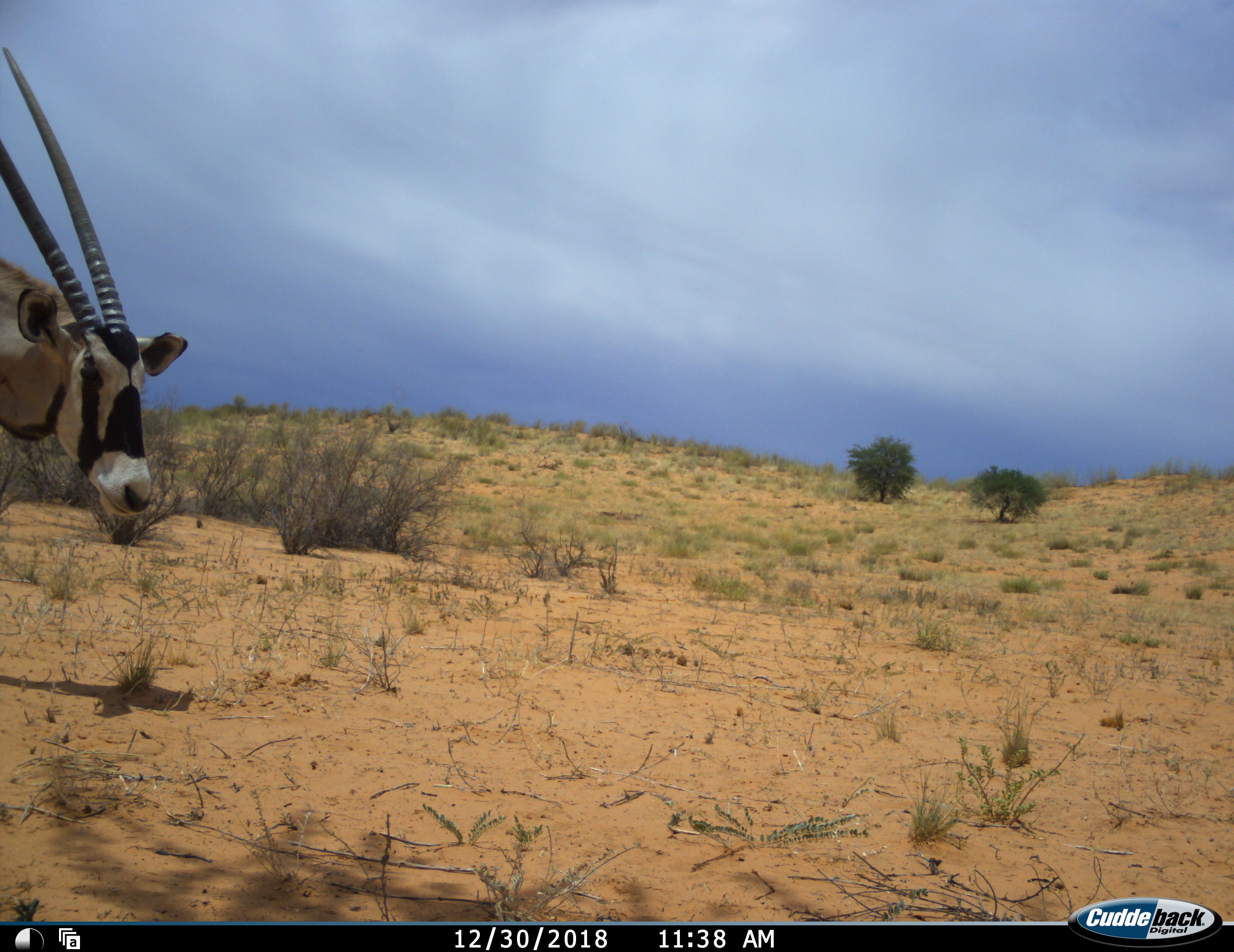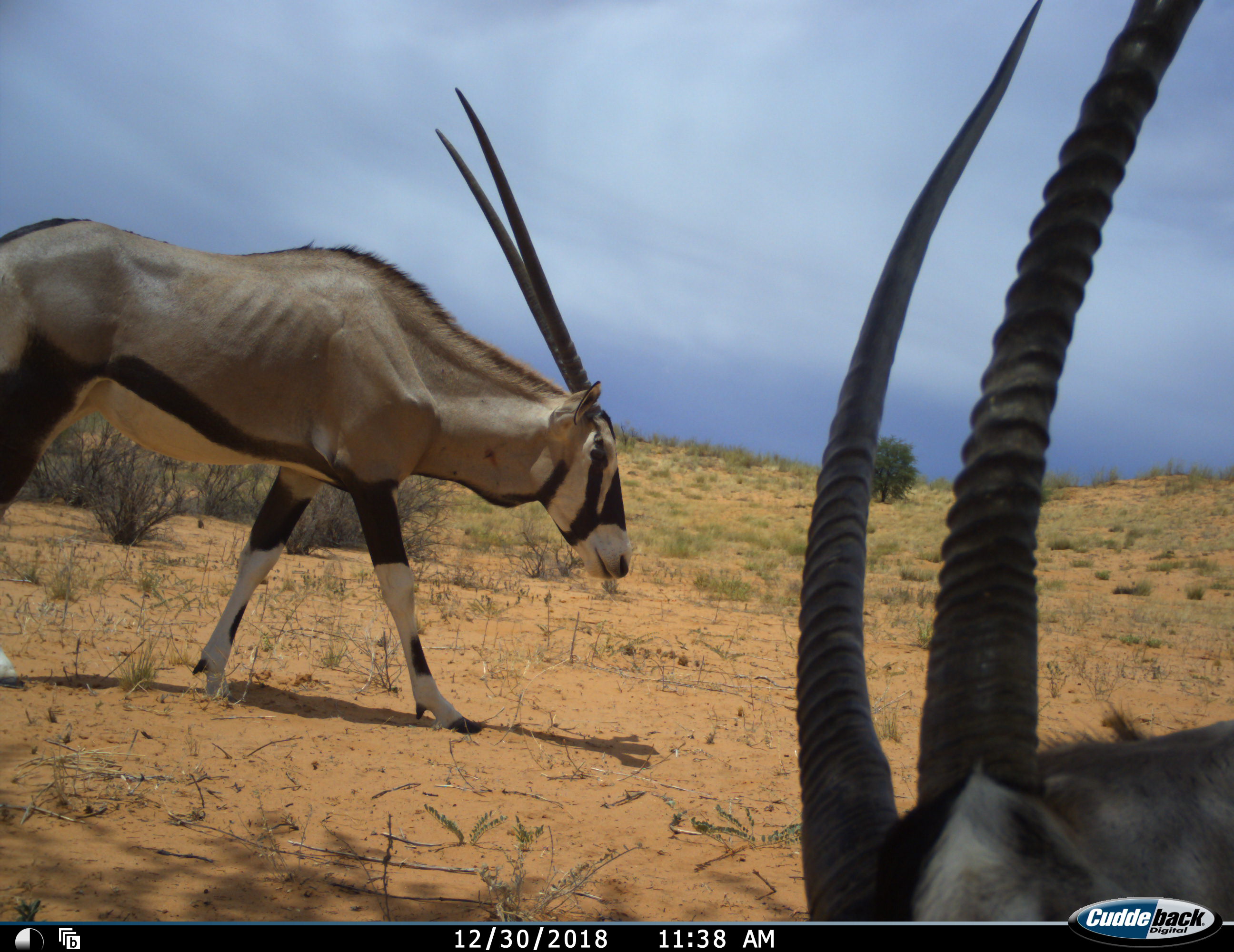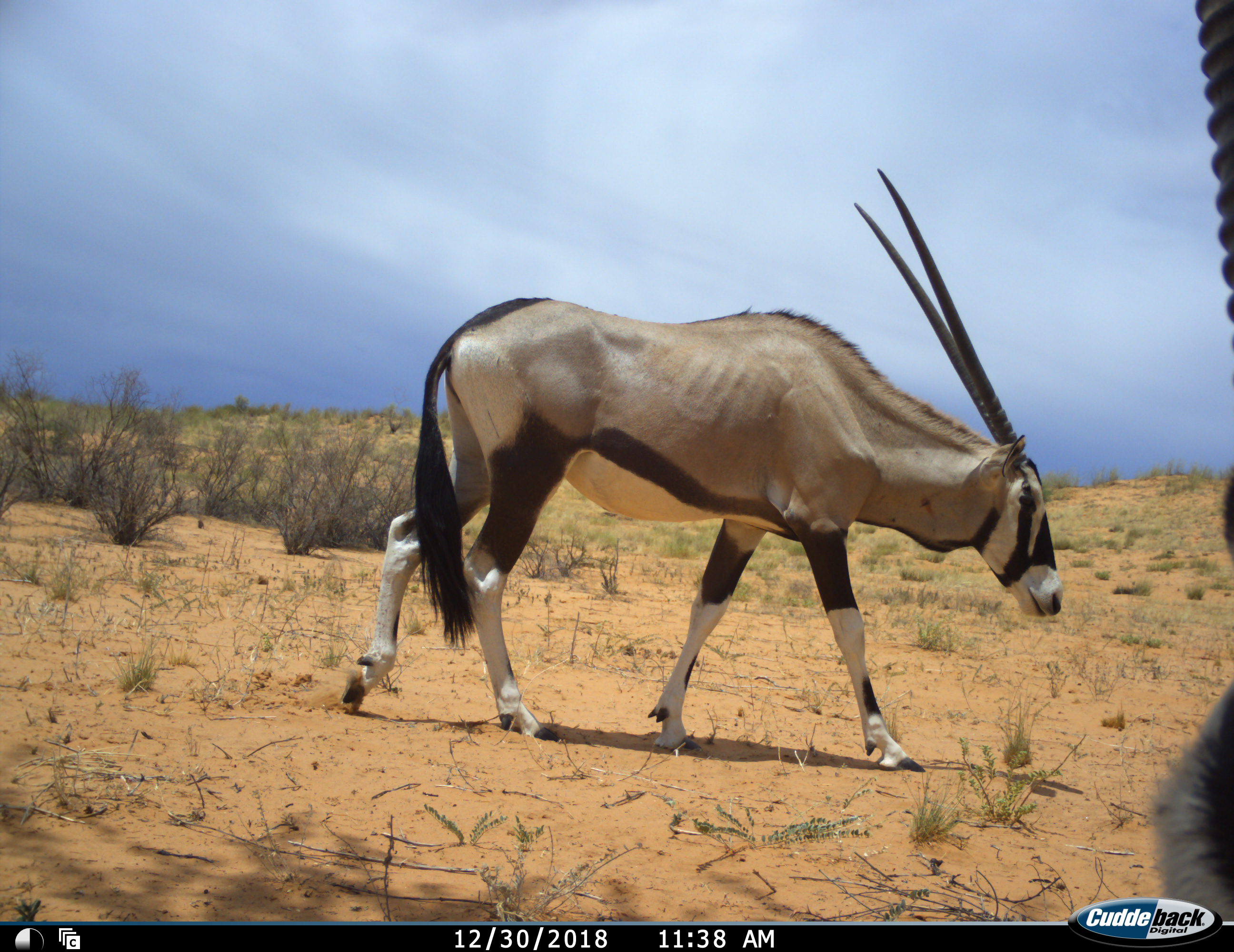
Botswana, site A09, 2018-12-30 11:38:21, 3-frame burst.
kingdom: Animalia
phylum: Chordata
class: Mammalia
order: Artiodactyla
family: Bovidae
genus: Oryx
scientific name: Oryx gazella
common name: gemsbok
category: gemsbokoryx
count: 2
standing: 10%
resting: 20%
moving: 100%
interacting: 0%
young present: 0%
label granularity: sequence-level